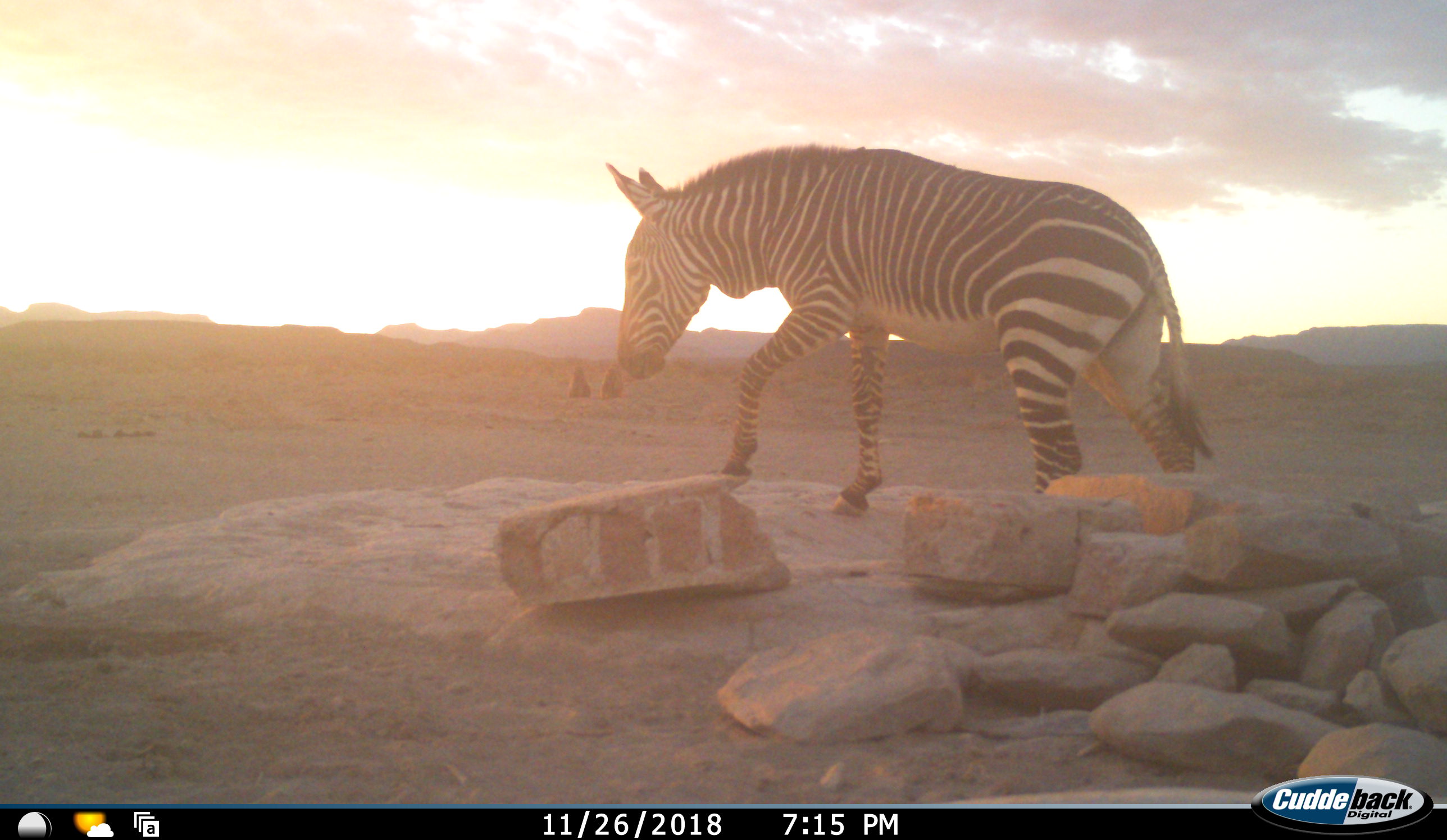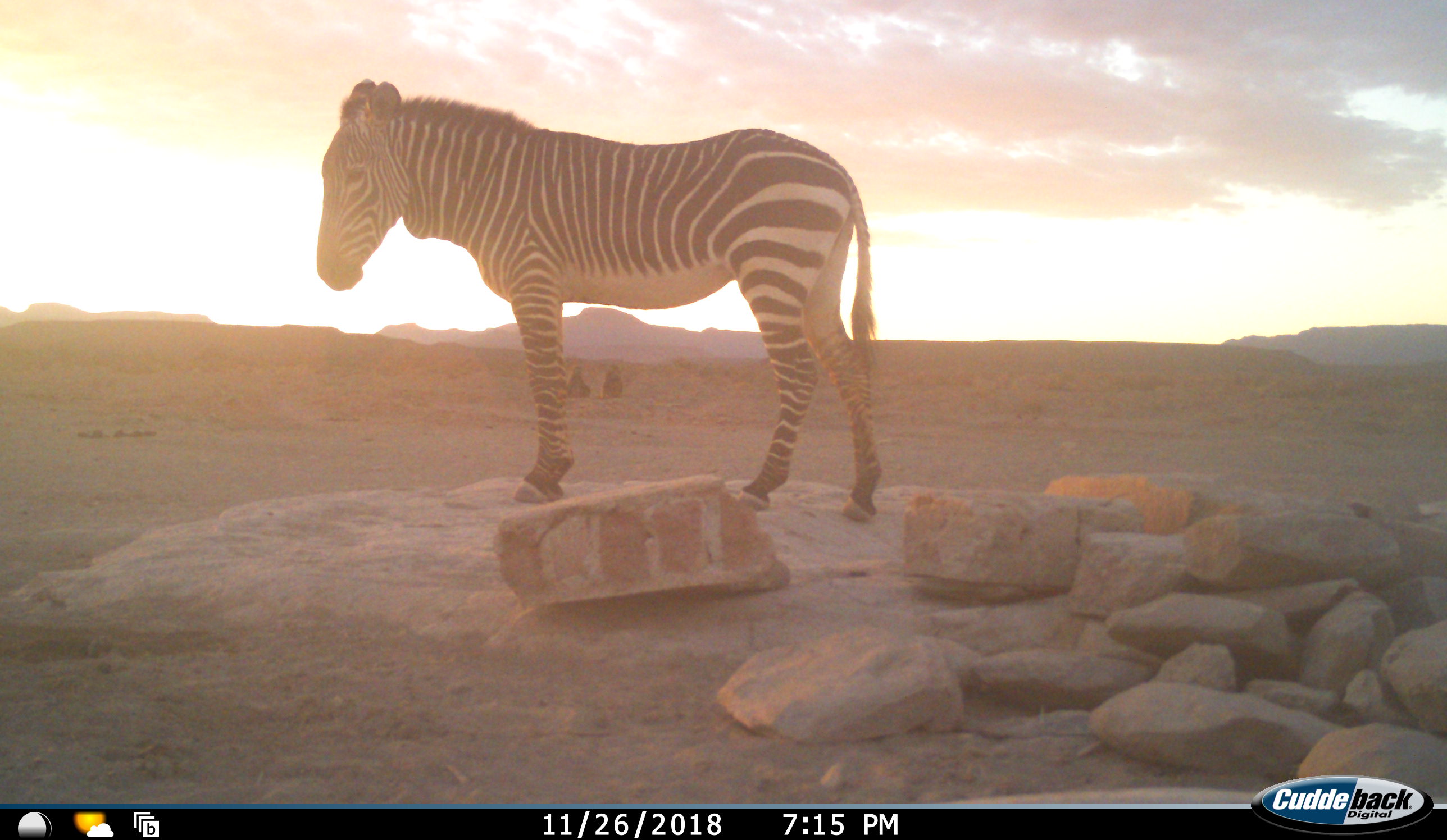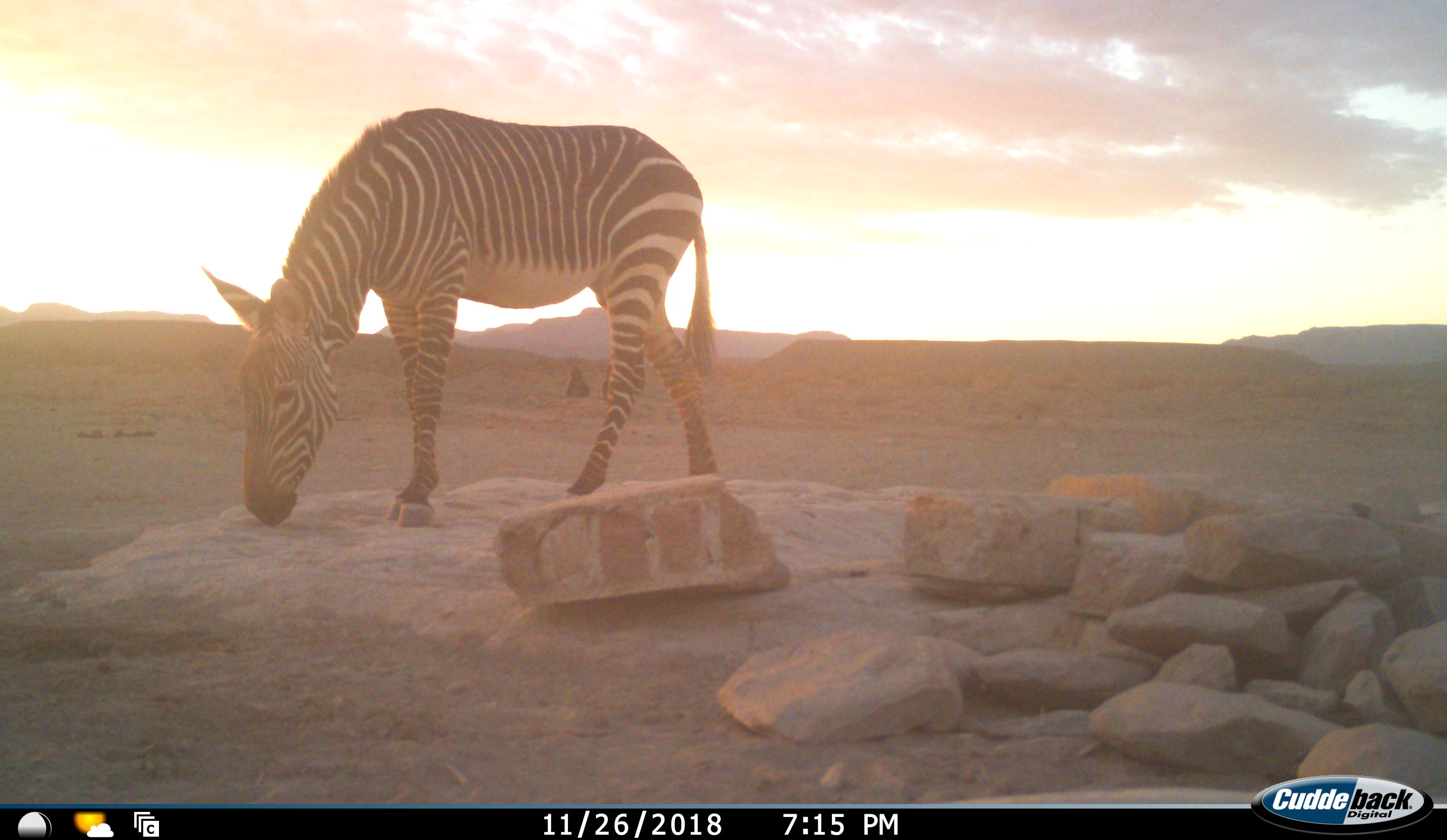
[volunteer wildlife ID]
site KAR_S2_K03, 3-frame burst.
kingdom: Animalia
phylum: Chordata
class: Mammalia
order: Primates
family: Cercopithecidae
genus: Papio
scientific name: Papio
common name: baboon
Baboon (Papio), count 2. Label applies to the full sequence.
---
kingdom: Animalia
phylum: Chordata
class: Mammalia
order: Perissodactyla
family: Equidae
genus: Equus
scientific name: Equus zebra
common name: mountain zebra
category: zebramountain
Zebramountain (mountain zebra) (Equus zebra), count 1. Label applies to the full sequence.